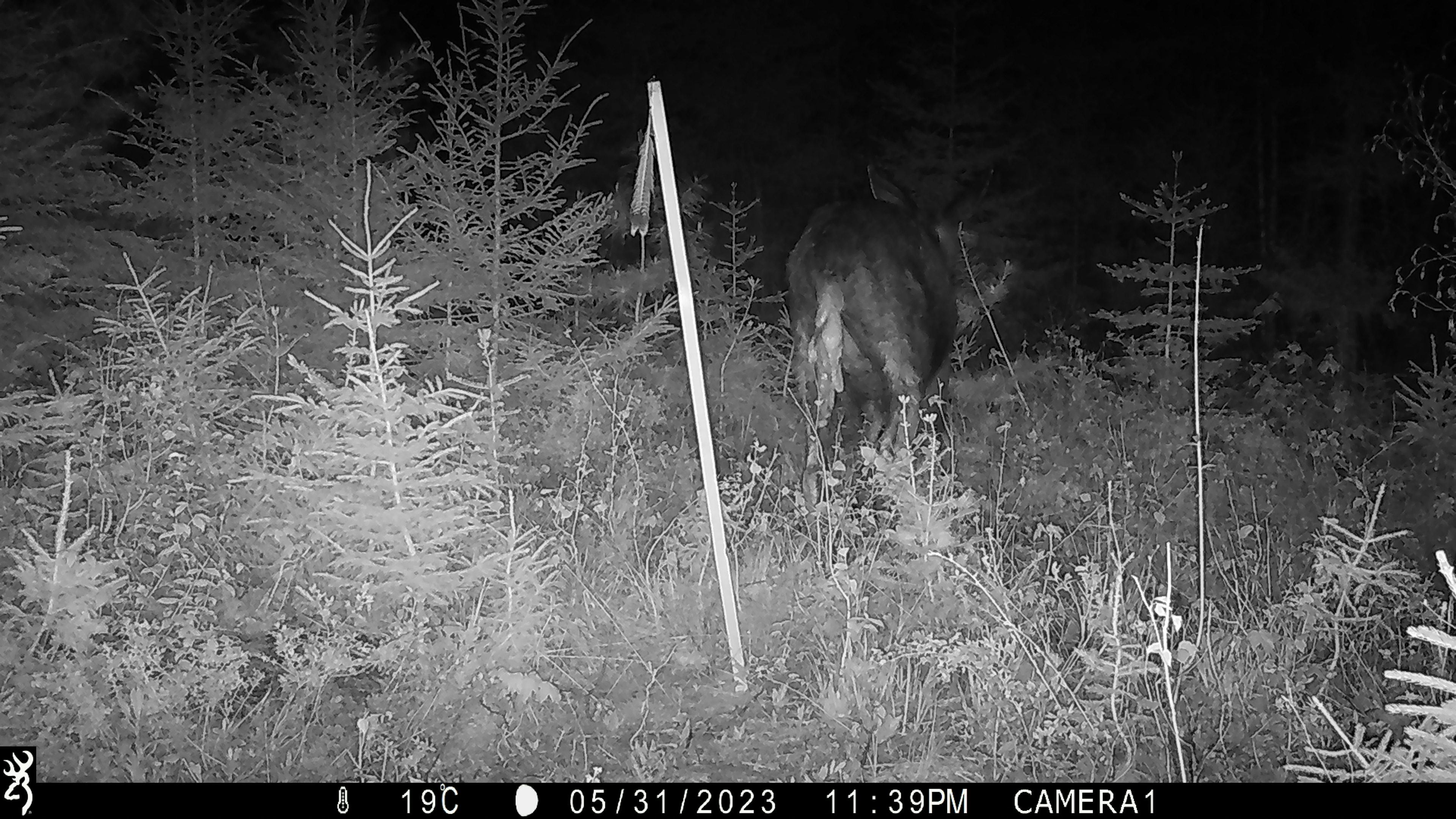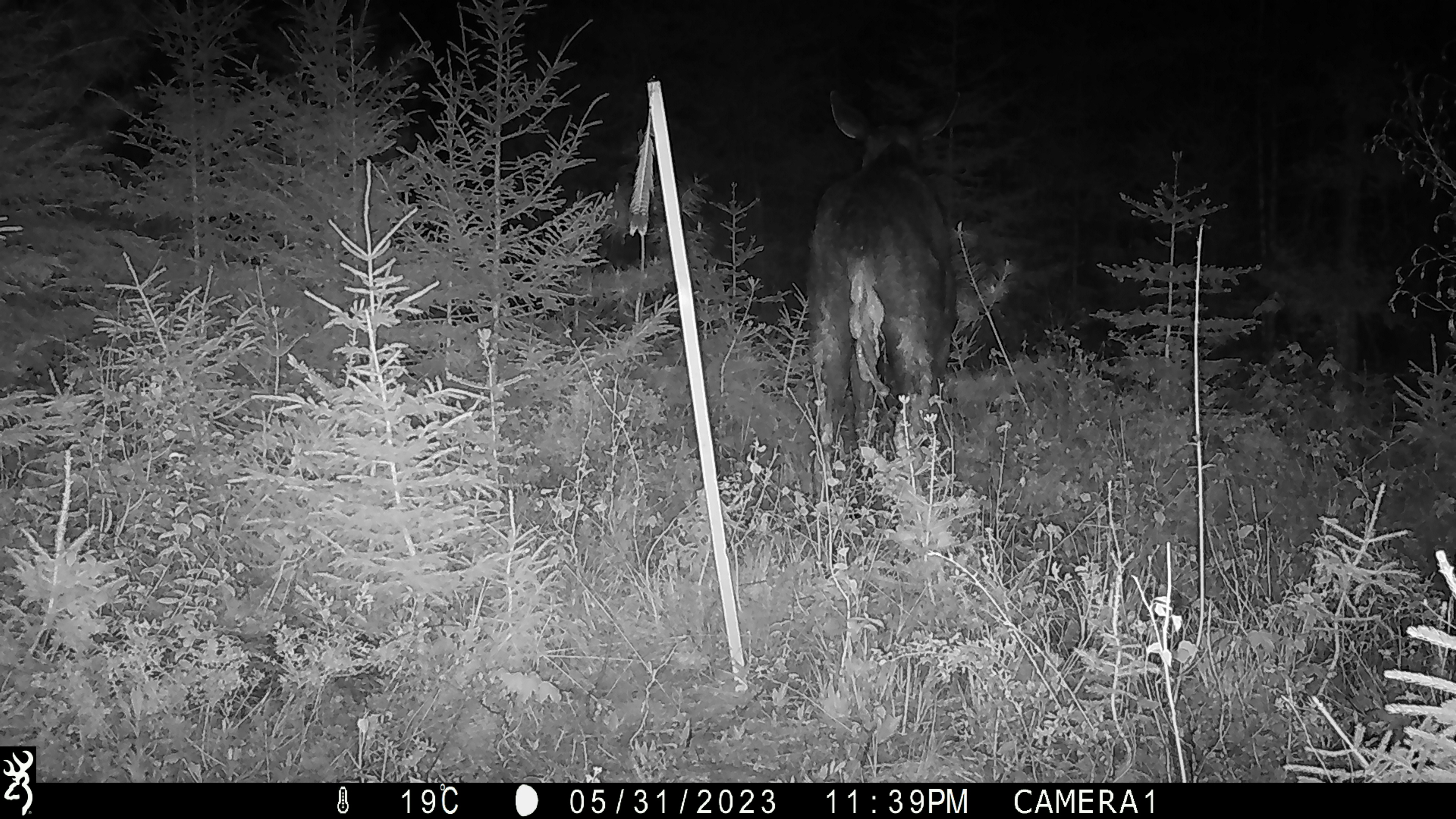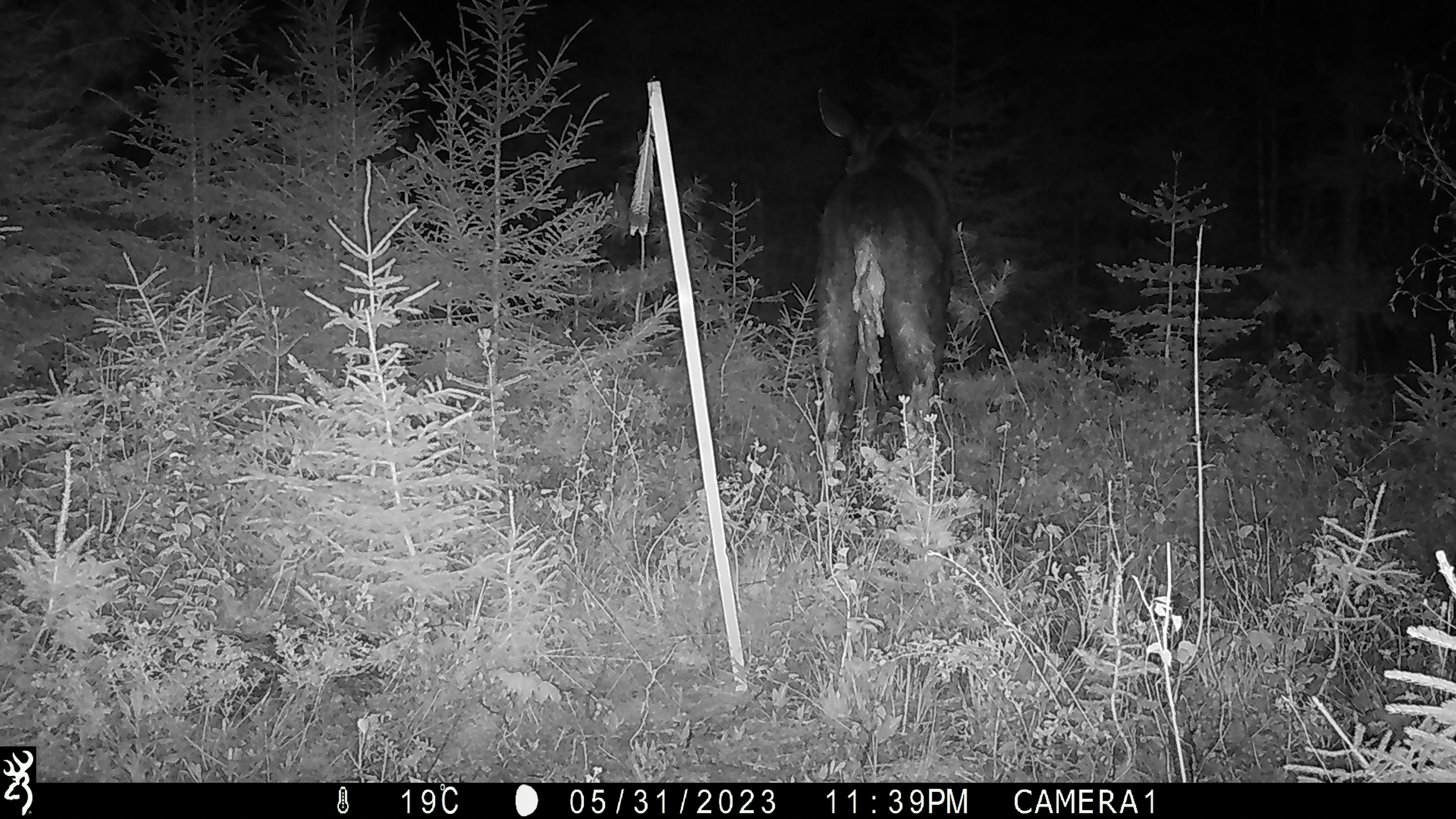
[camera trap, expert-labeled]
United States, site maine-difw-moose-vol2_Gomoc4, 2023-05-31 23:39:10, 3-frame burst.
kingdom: Animalia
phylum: Chordata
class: Mammalia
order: Artiodactyla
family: Cervidae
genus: Alces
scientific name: Alces alces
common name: moose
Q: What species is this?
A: Moose (Alces alces).